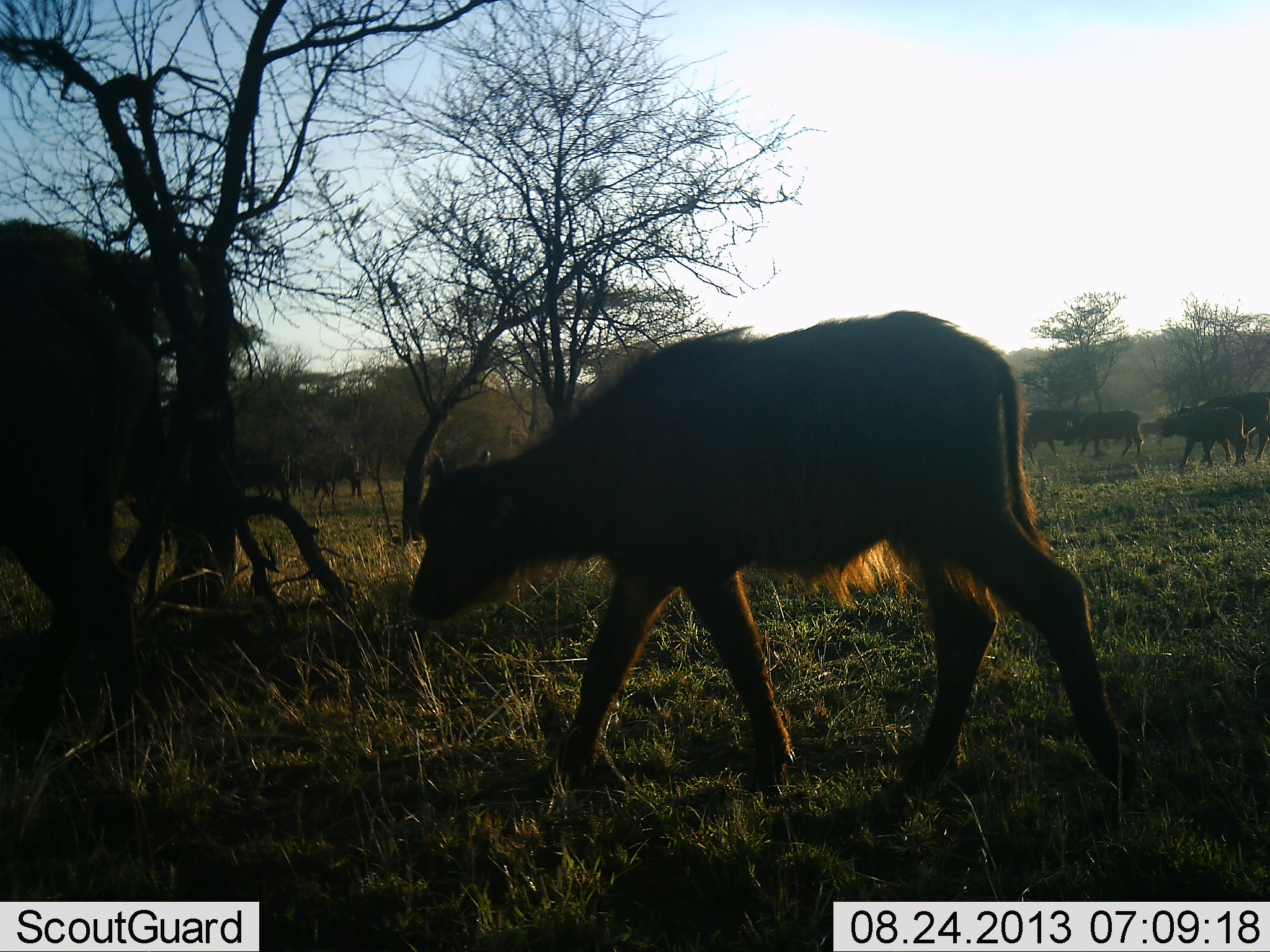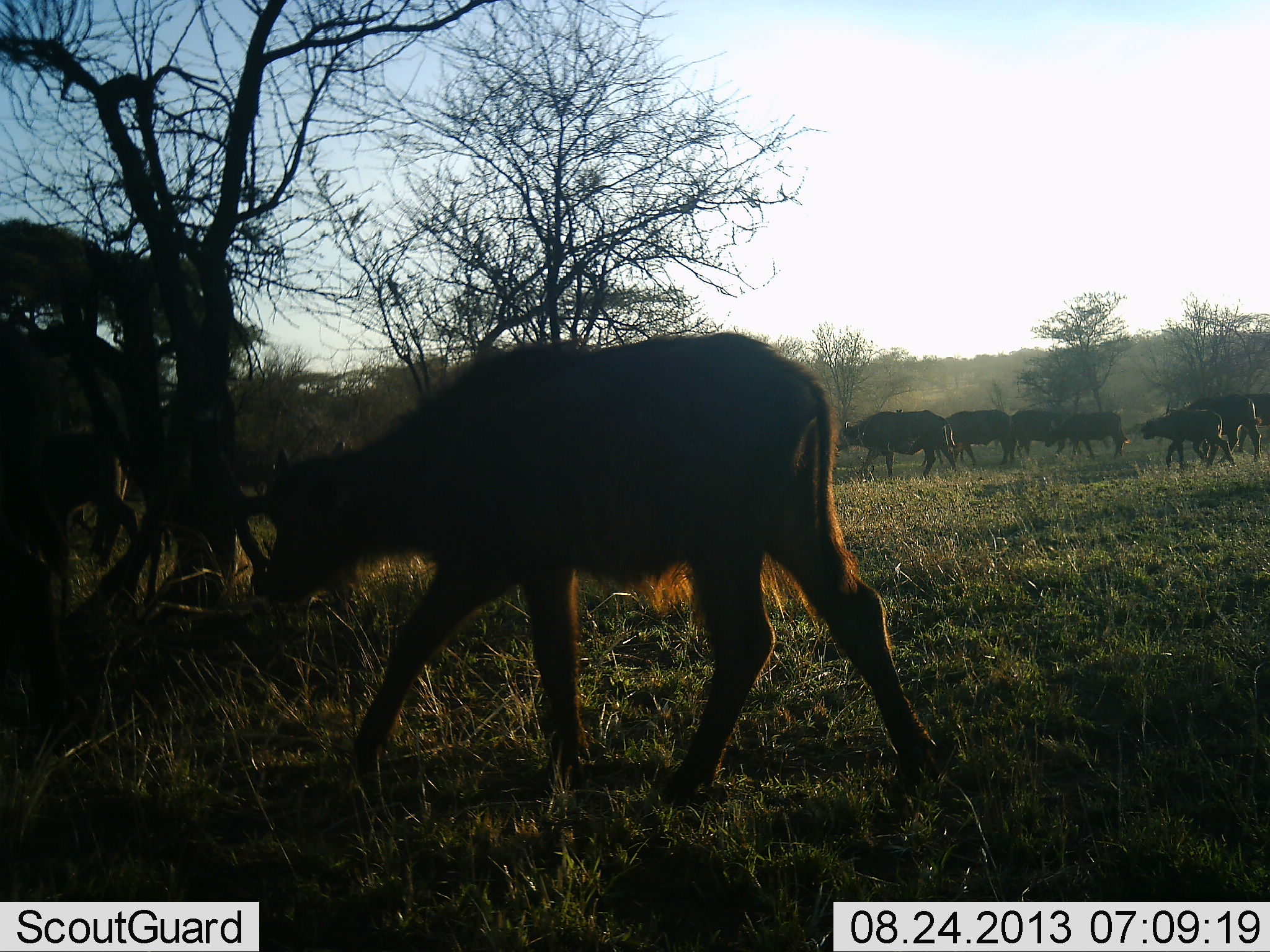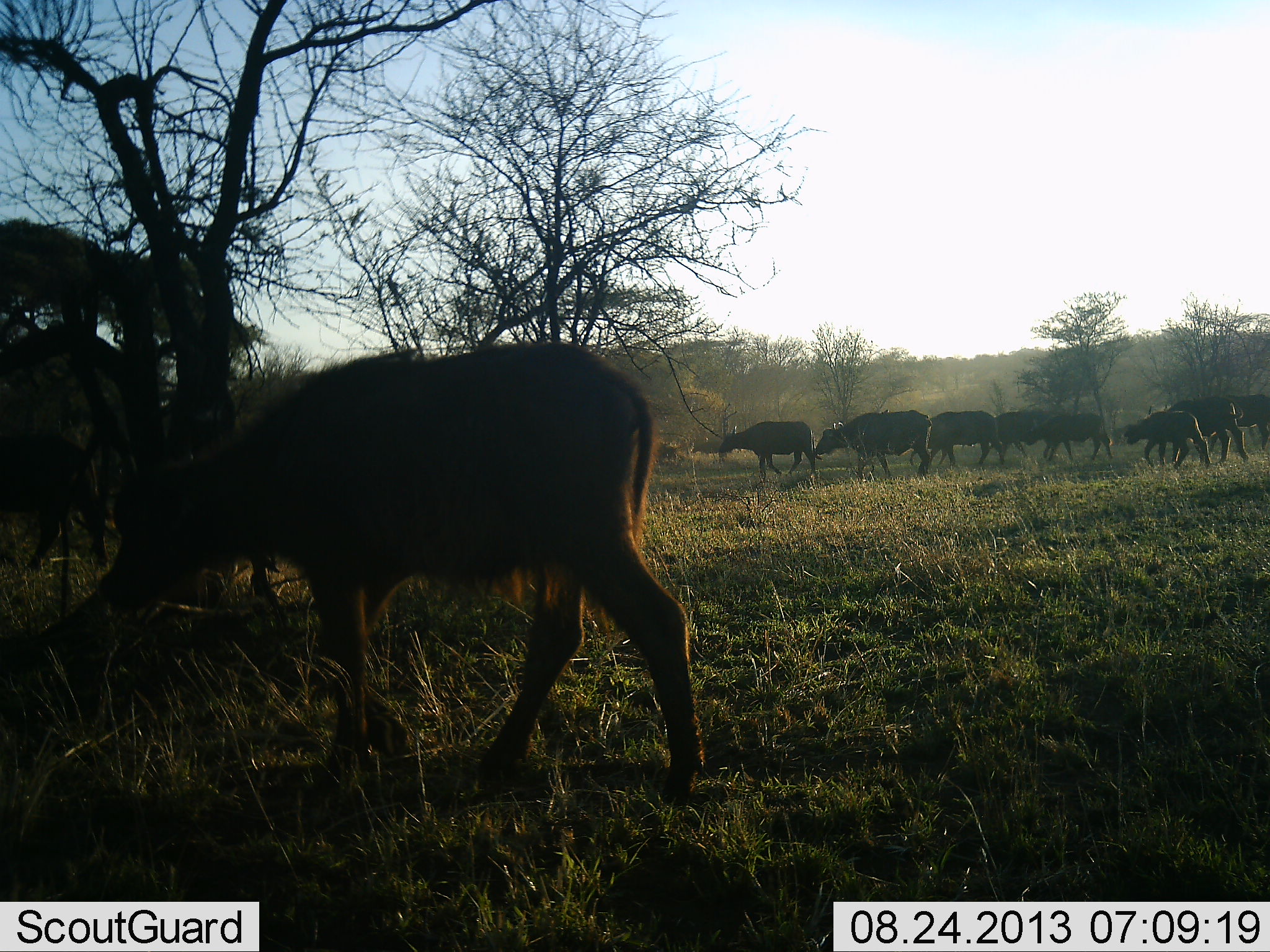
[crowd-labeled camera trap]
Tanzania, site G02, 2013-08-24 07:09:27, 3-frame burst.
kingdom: Animalia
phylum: Chordata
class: Mammalia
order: Artiodactyla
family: Bovidae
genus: Syncerus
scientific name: Syncerus caffer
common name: cape buffalo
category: buffalo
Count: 10.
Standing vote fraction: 0%.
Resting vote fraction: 0%.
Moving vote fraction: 100%.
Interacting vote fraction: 0%.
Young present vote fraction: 80%.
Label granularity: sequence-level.